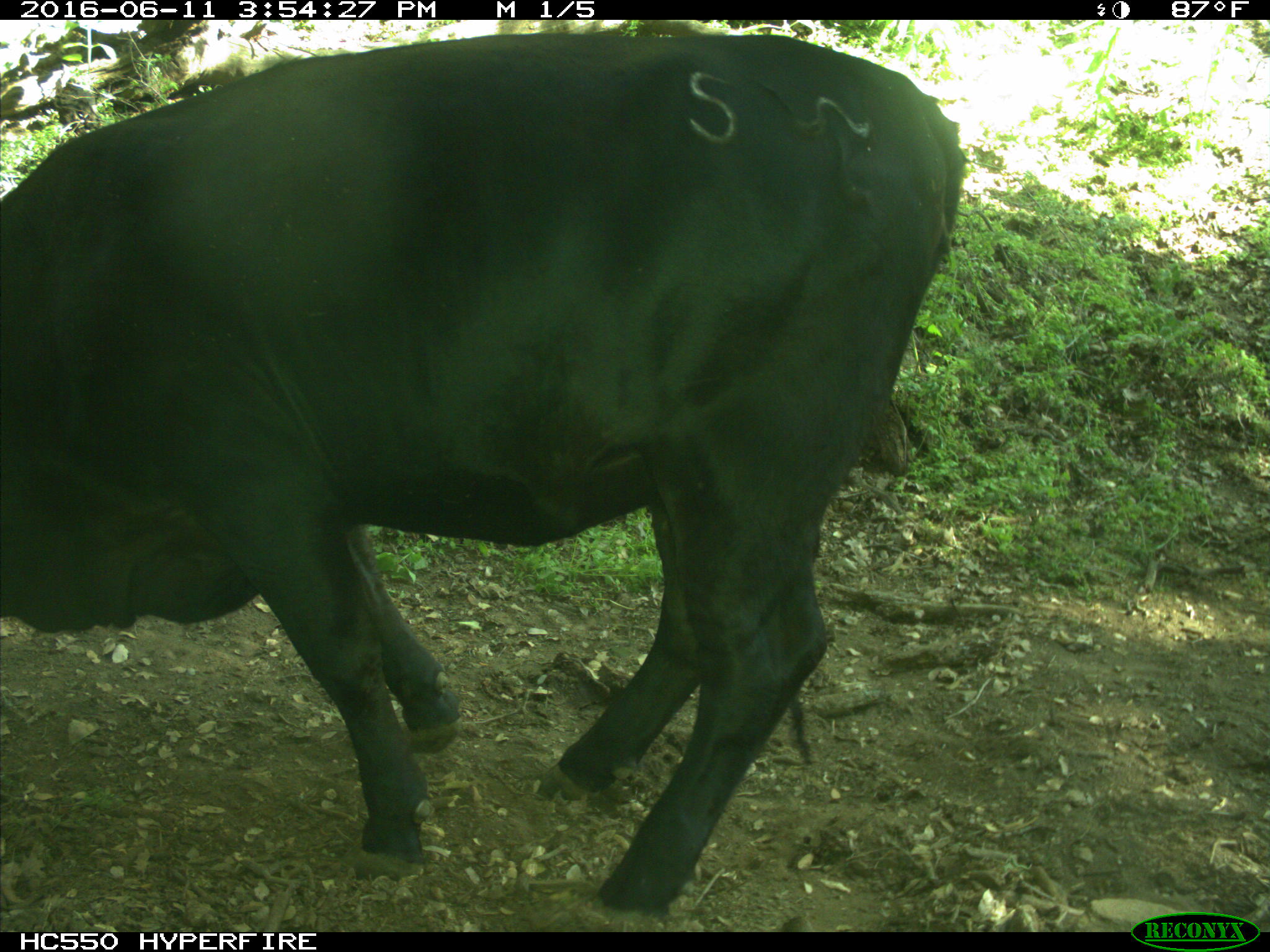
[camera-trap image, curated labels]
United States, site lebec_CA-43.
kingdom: Animalia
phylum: Chordata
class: Mammalia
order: Artiodactyla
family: Bovidae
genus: Bos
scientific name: Bos taurus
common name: domestic cow